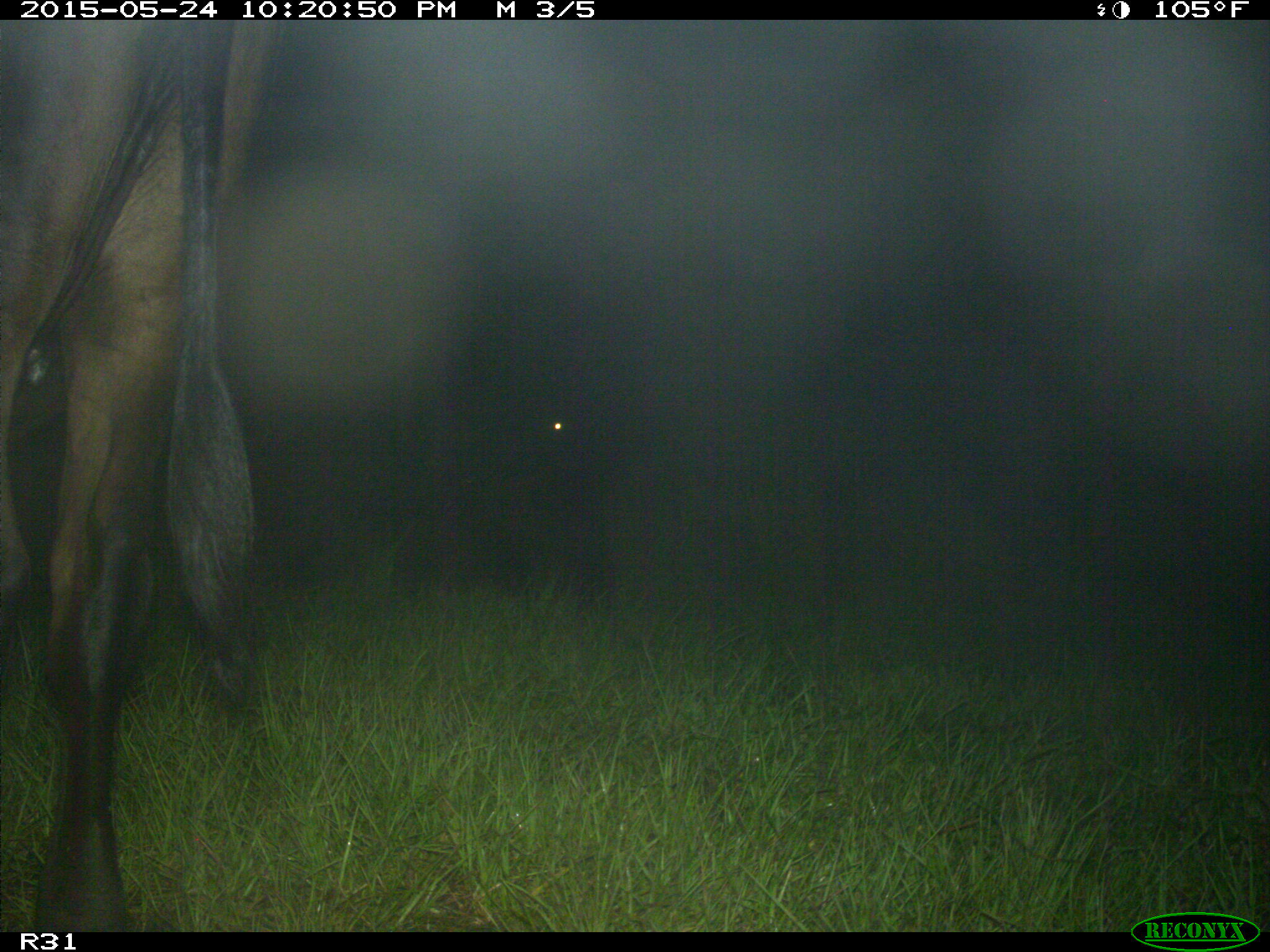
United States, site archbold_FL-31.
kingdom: Animalia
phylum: Chordata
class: Mammalia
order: Artiodactyla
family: Bovidae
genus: Bos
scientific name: Bos taurus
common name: domestic cow